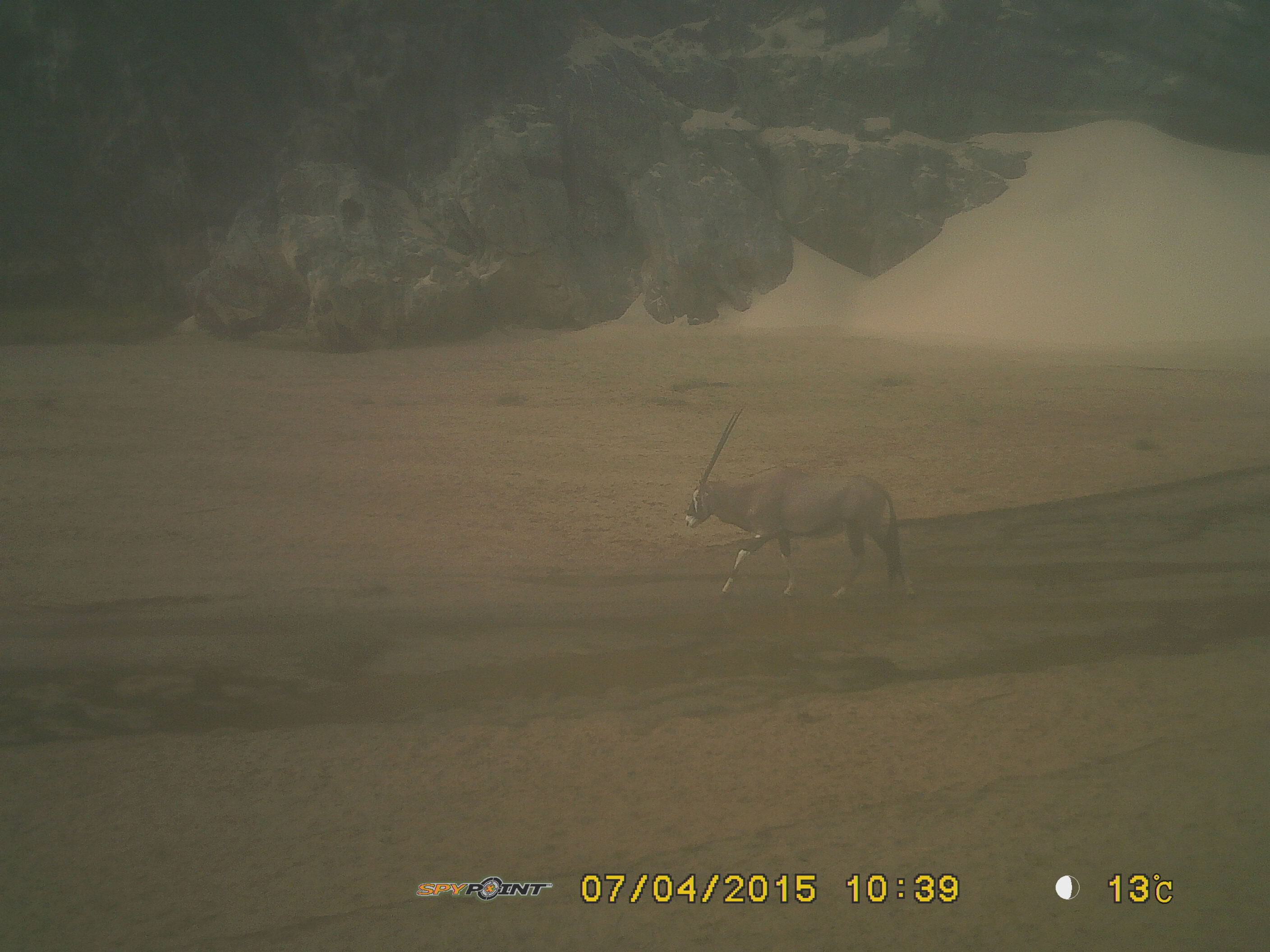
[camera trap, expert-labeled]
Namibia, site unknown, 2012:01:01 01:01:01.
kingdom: Animalia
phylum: Chordata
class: Mammalia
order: Artiodactyla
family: Bovidae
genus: Oryx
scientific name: Oryx gazella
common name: gemsbok